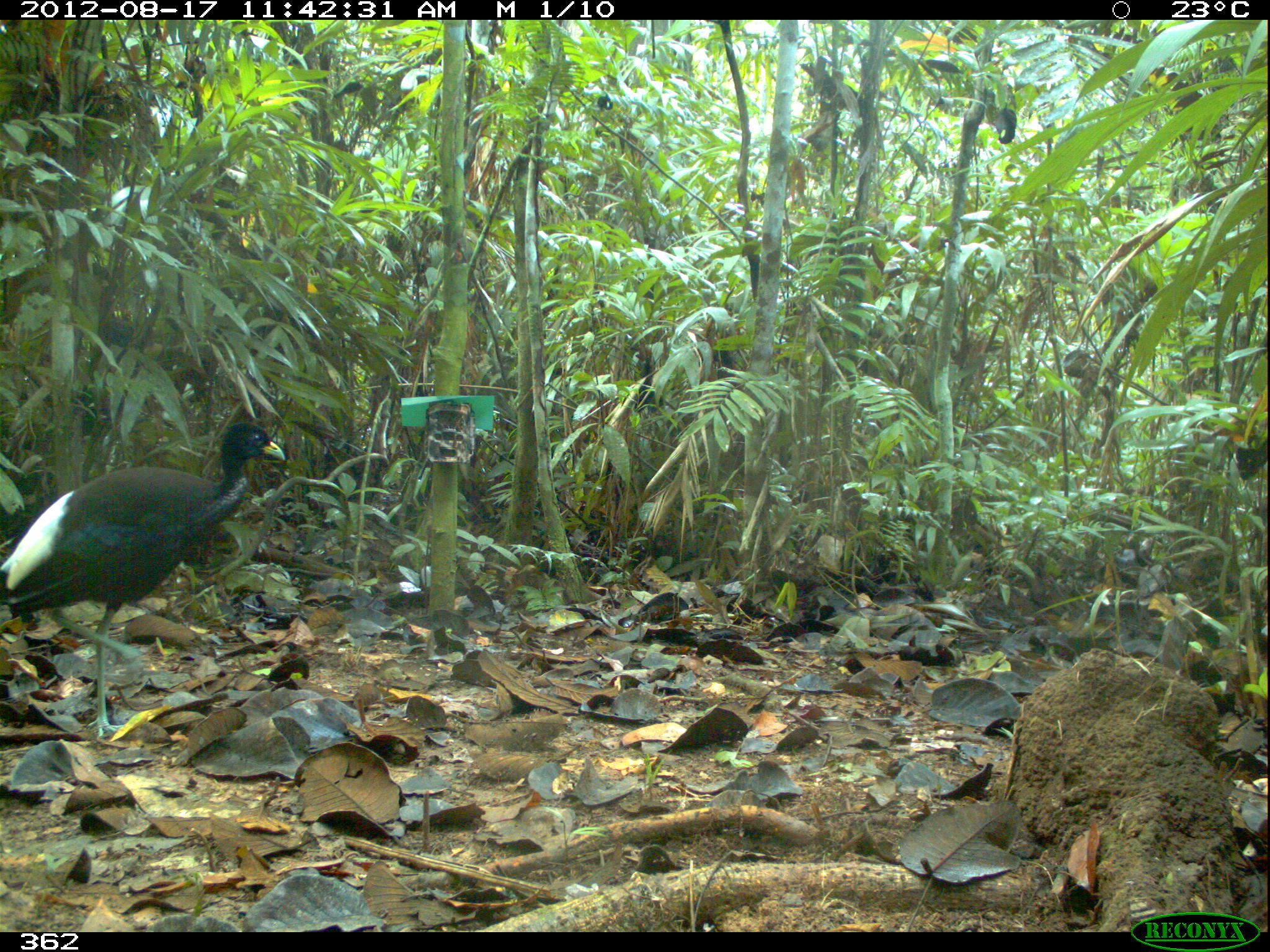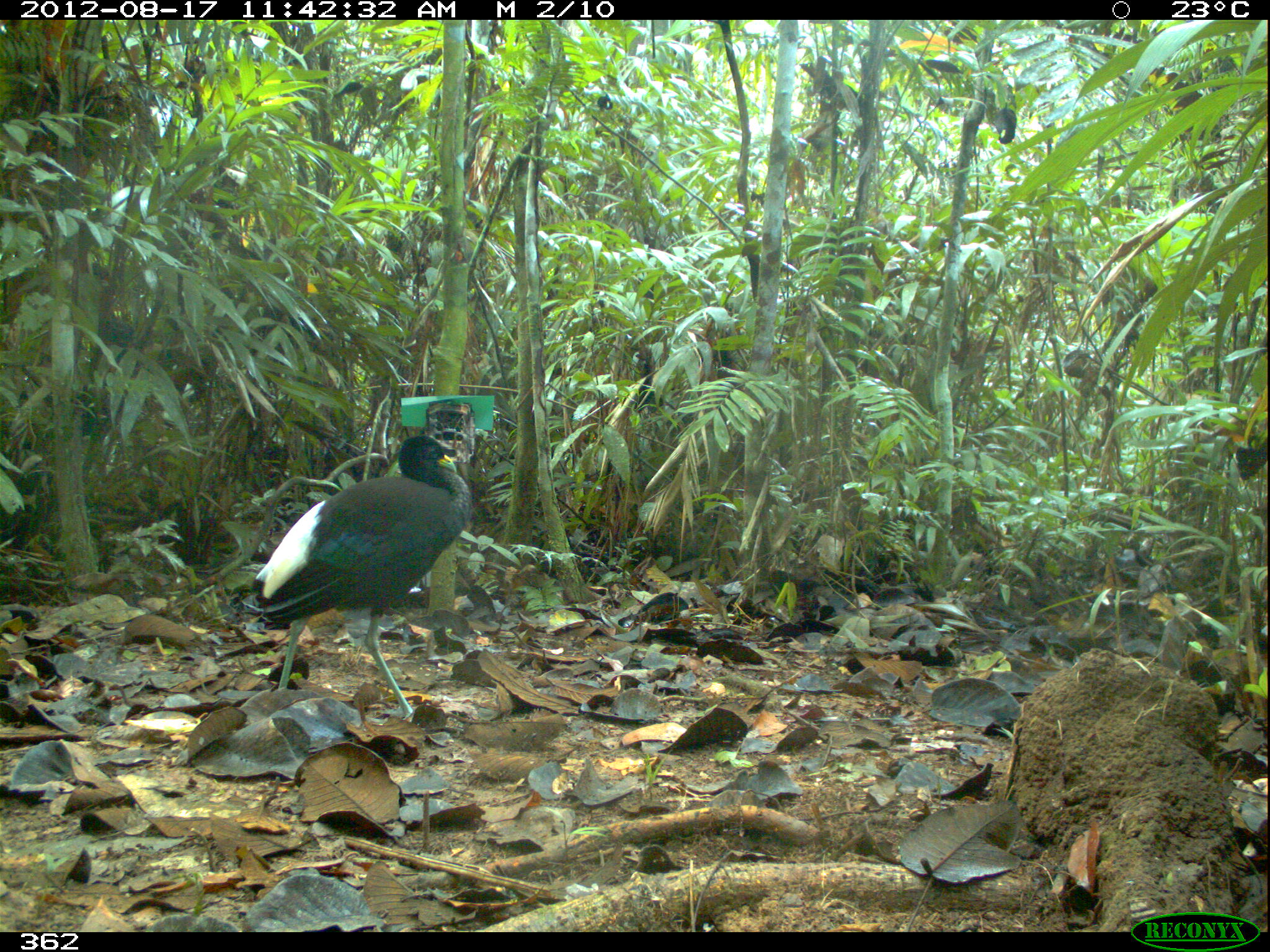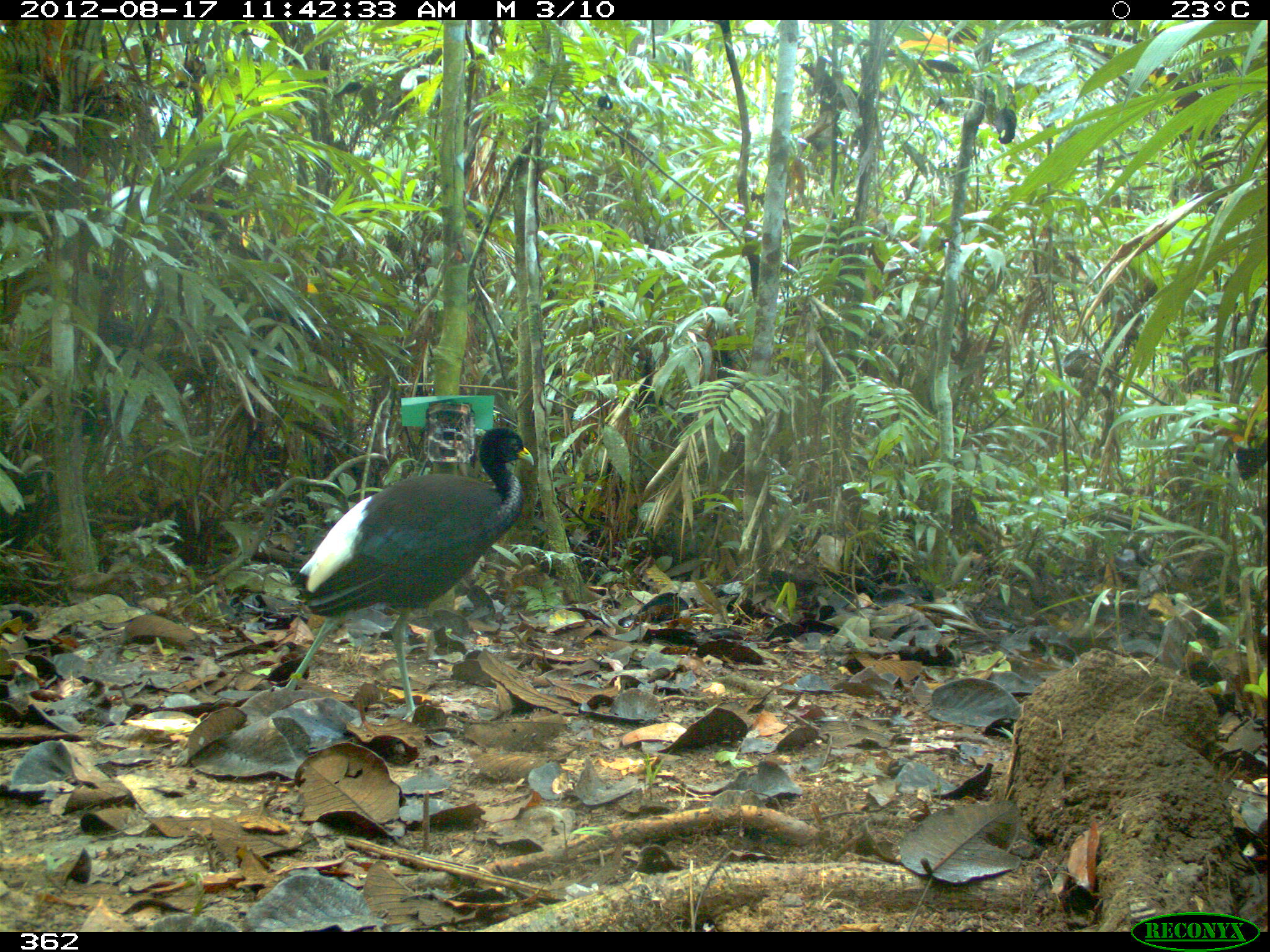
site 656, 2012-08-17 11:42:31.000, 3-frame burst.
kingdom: Animalia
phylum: Chordata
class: Aves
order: Gruiformes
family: Psophiidae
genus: Psophia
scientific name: Psophia leucoptera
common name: pale-winged trumpeter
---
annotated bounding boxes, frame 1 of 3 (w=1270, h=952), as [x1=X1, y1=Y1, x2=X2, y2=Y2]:
psophia leucoptera: [x1=0, y1=416, x2=278, y2=745]